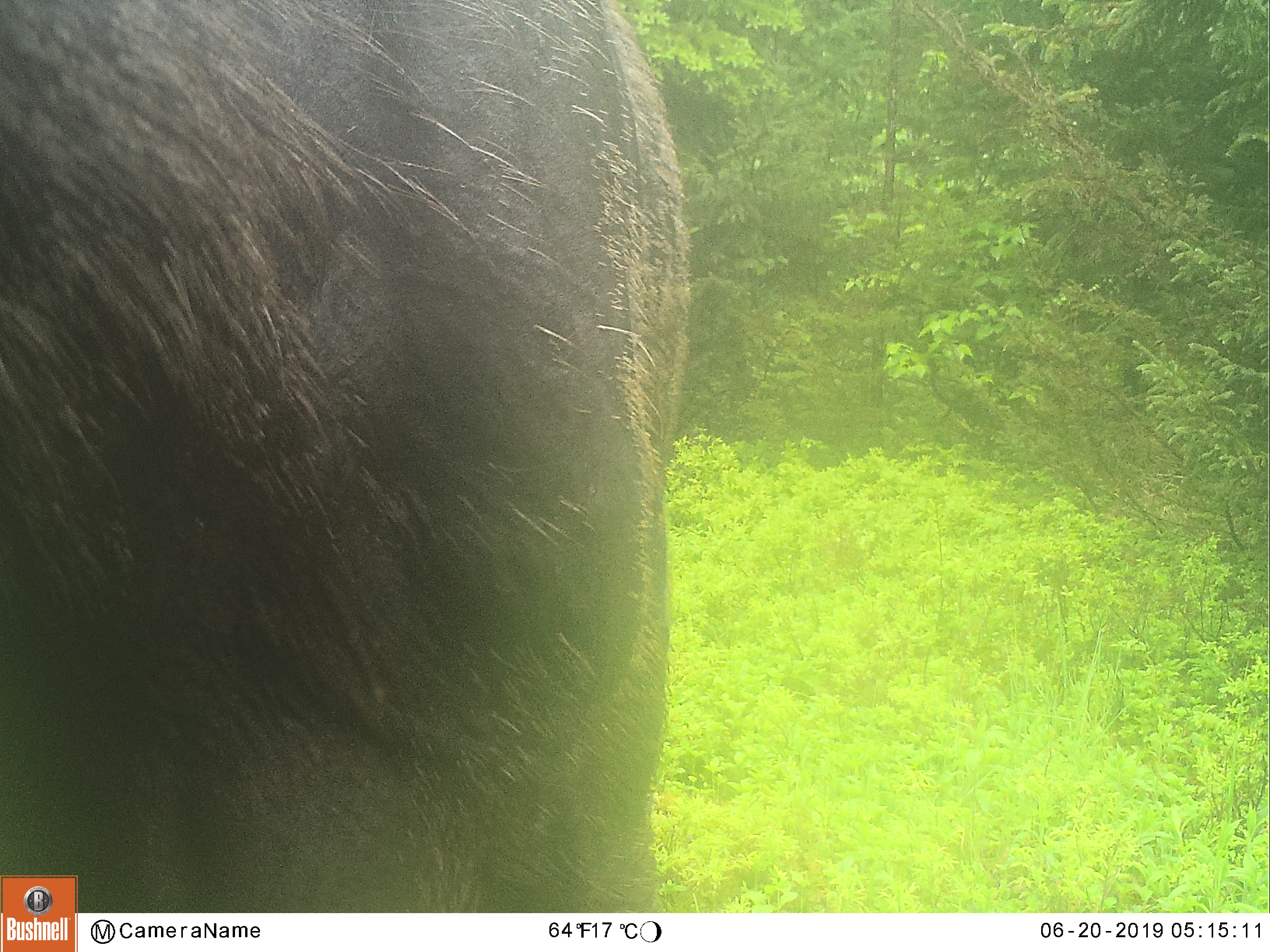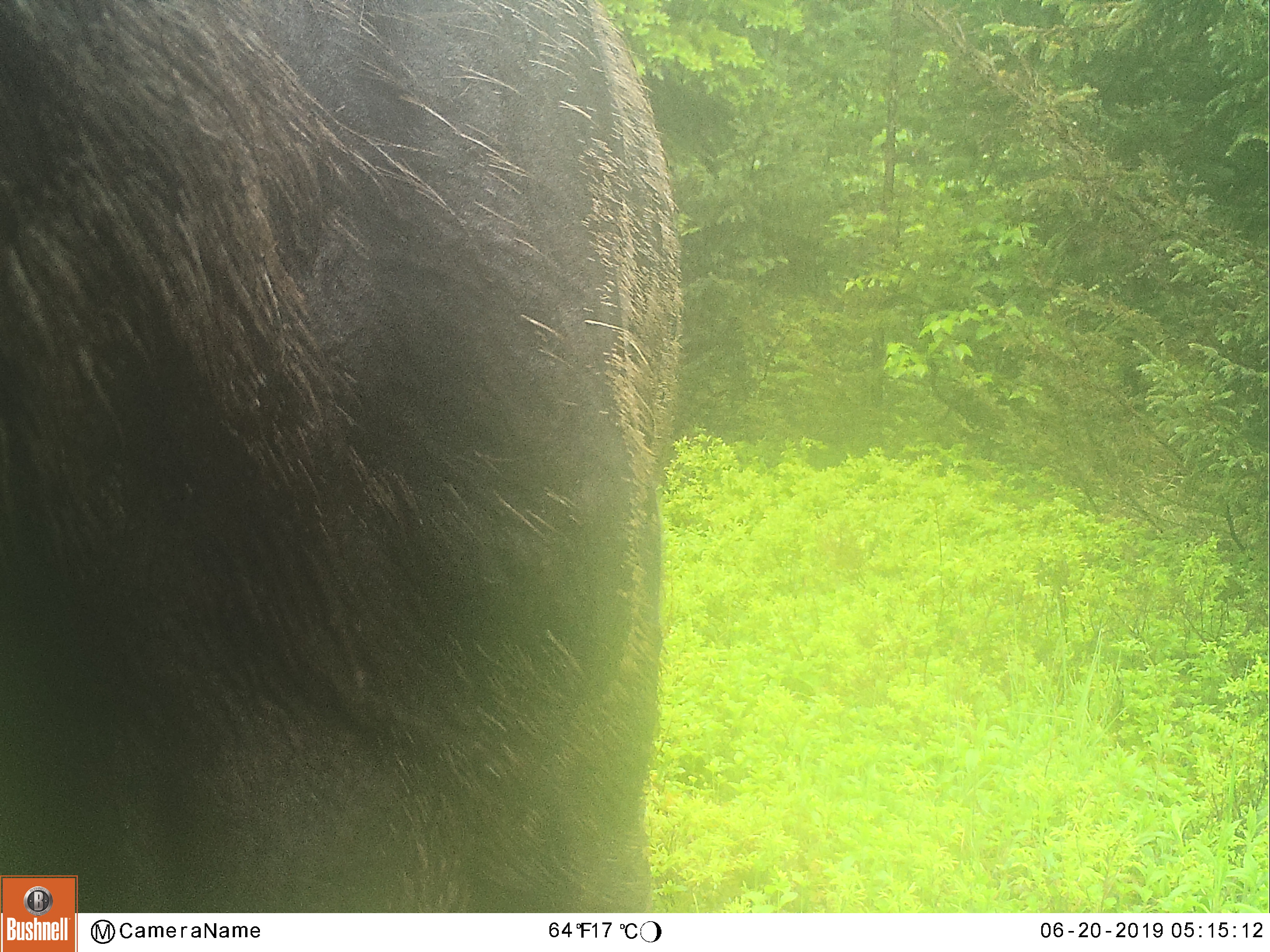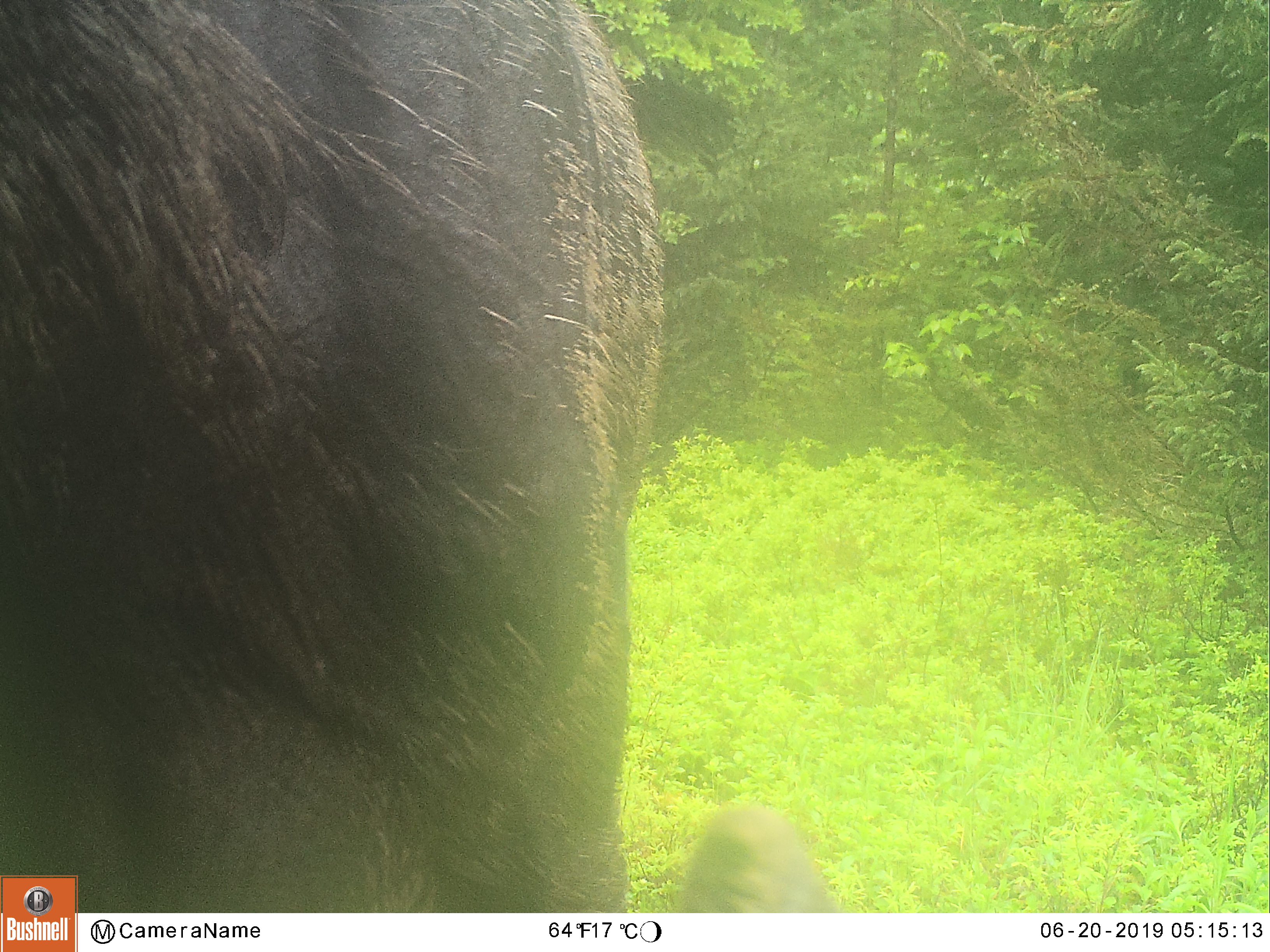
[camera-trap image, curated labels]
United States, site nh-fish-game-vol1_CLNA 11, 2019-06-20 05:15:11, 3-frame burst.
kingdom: Animalia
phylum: Chordata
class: Mammalia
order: Artiodactyla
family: Cervidae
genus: Alces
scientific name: Alces alces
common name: moose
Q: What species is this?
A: Moose (Alces alces).